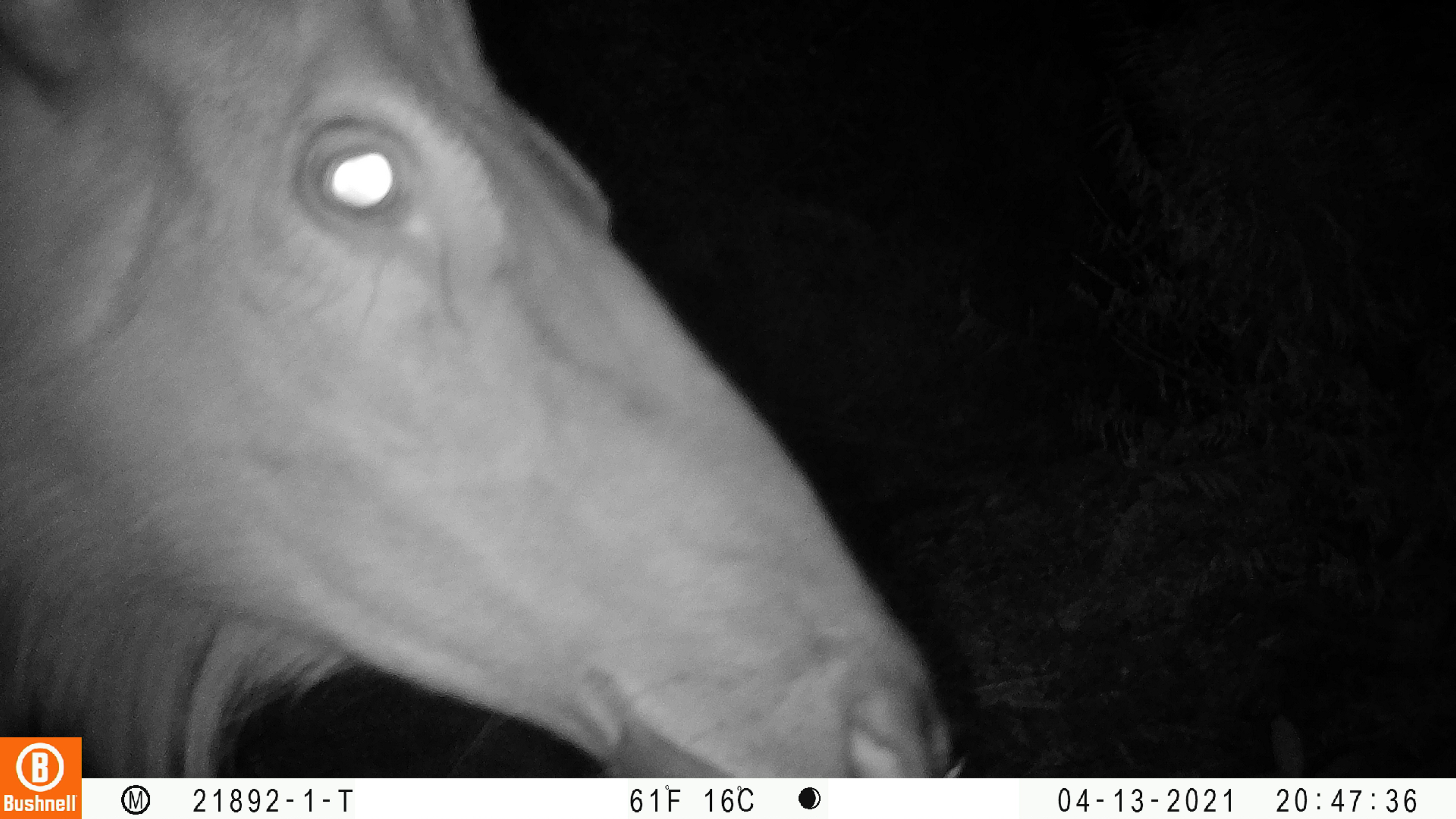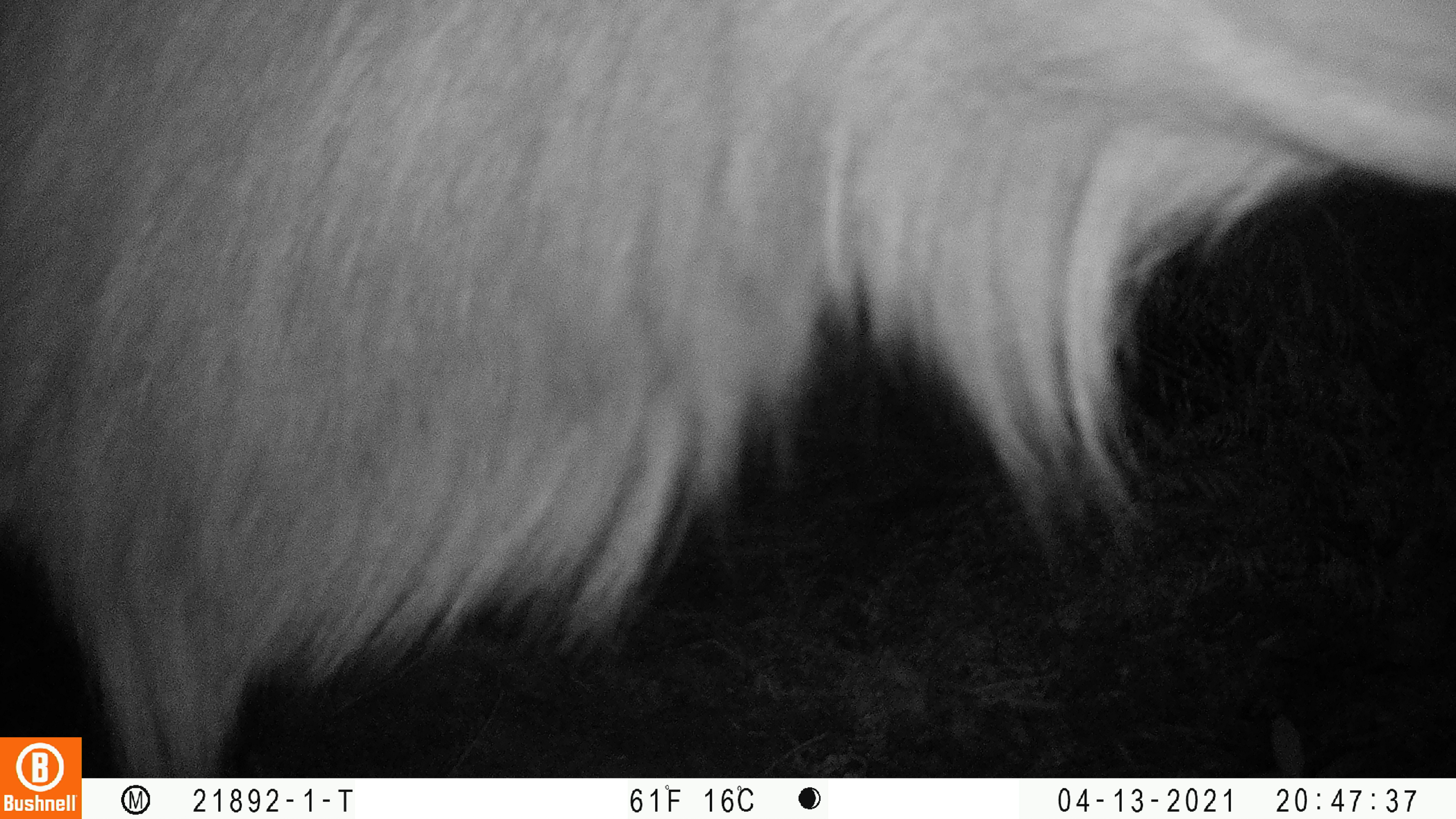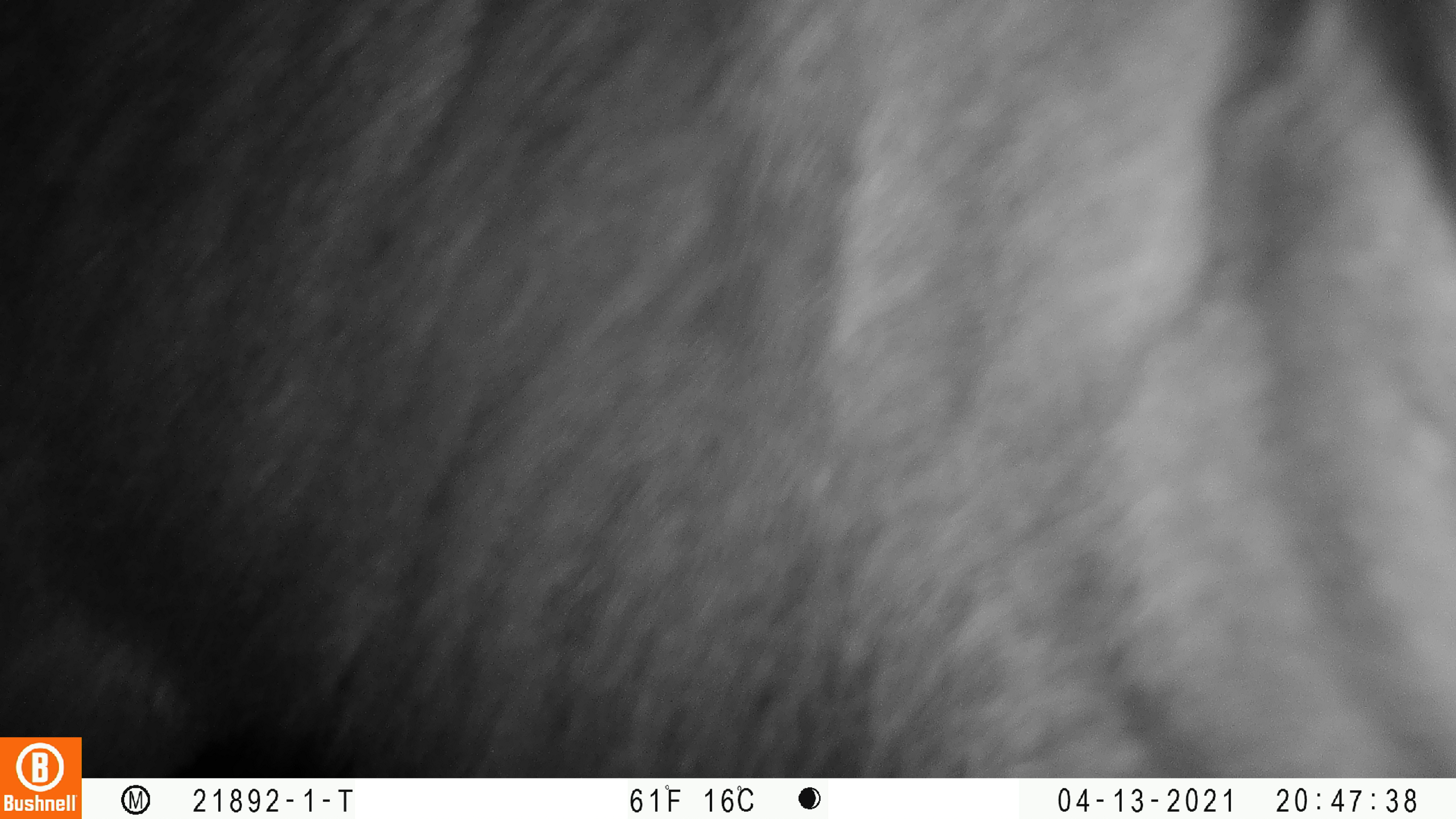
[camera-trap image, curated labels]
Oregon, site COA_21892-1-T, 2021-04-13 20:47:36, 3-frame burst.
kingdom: Animalia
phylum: Chordata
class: Mammalia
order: Artiodactyla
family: Cervidae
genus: Cervus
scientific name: Cervus canadensis roosevelti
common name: roosevelt elk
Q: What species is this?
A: Roosevelt elk (Cervus canadensis roosevelti).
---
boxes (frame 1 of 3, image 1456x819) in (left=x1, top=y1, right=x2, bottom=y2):
roosevelt elk: (left=0, top=0, right=973, bottom=737)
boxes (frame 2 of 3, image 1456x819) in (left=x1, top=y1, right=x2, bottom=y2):
roosevelt elk: (left=0, top=2, right=1453, bottom=735)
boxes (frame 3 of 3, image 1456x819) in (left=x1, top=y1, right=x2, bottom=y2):
roosevelt elk: (left=0, top=2, right=1453, bottom=735)